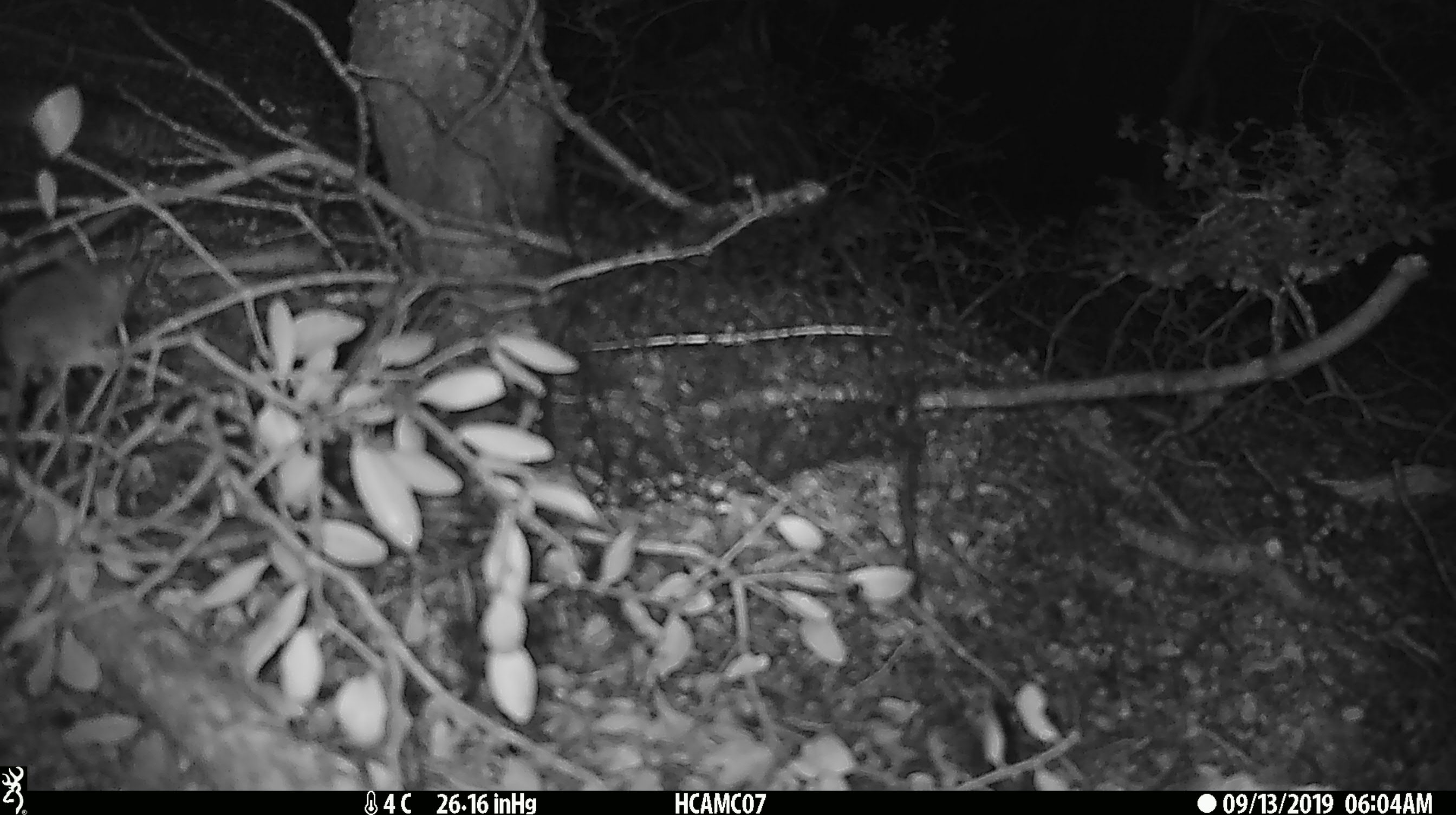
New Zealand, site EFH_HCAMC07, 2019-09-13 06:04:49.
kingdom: Animalia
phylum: Chordata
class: Mammalia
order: Rodentia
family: Muridae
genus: Mus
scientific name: Mus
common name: mouse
Mouse (Mus).